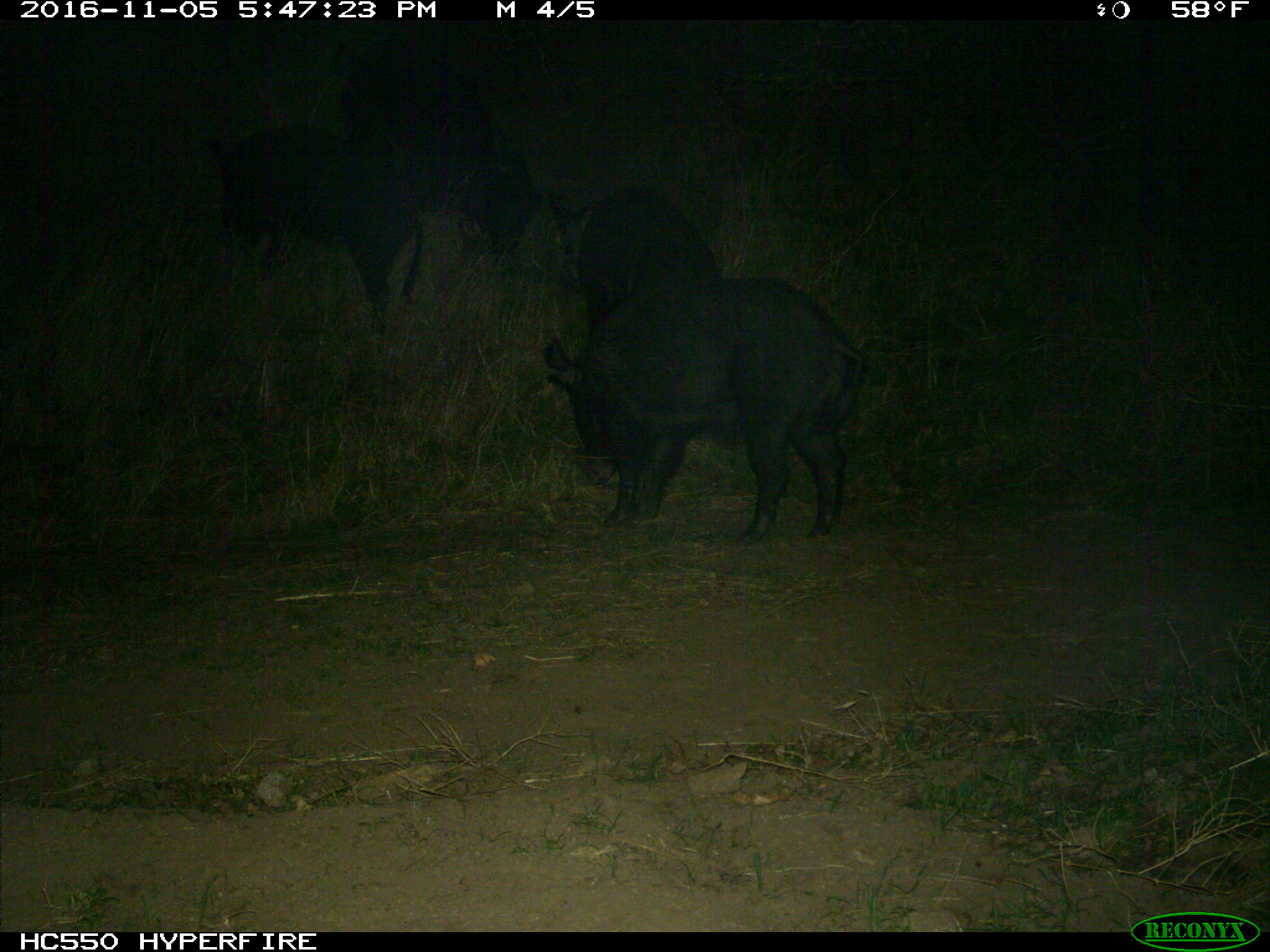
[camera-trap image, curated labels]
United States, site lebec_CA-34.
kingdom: Animalia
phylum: Chordata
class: Mammalia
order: Artiodactyla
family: Suidae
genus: Sus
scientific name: Sus scrofa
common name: wild boar